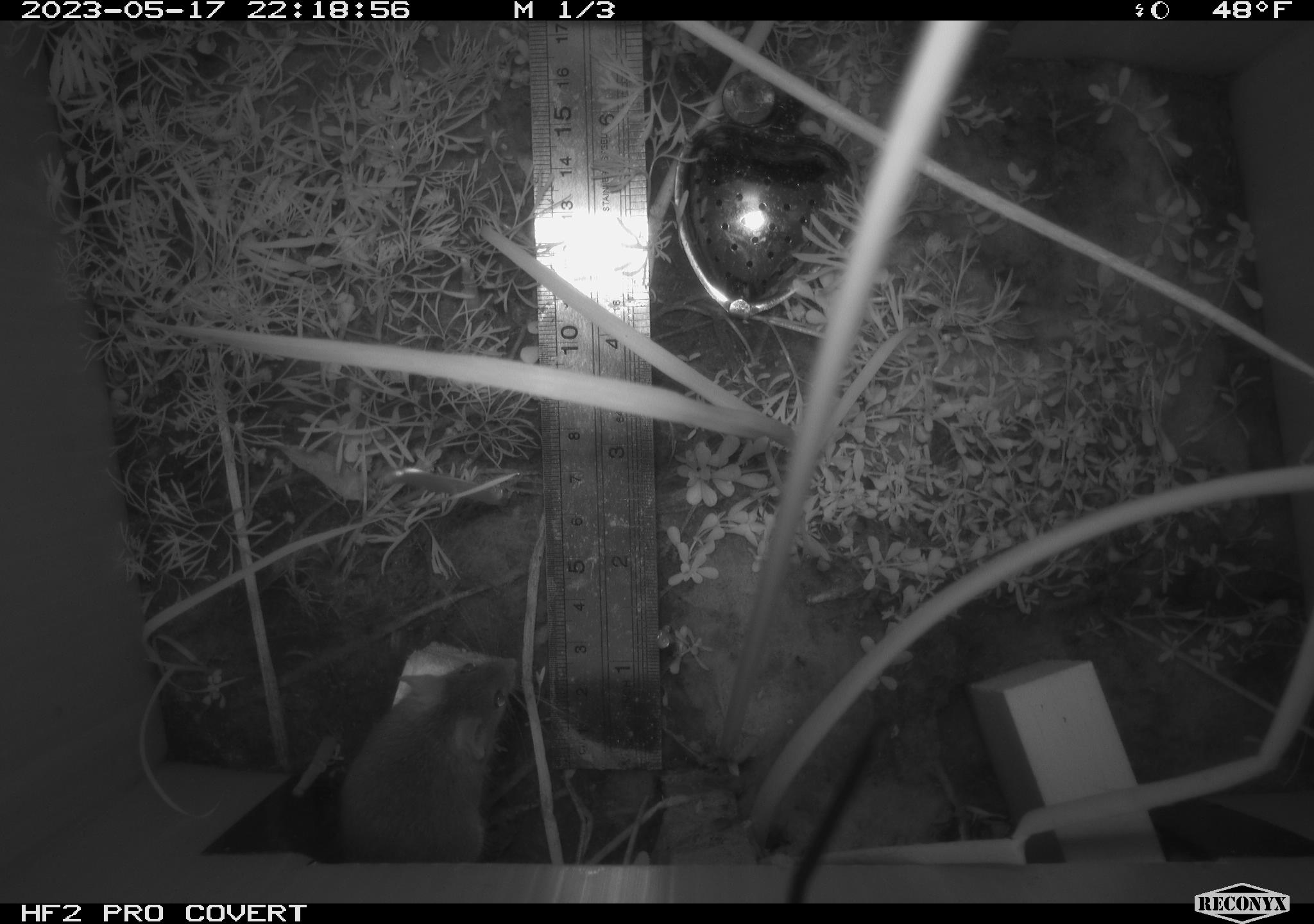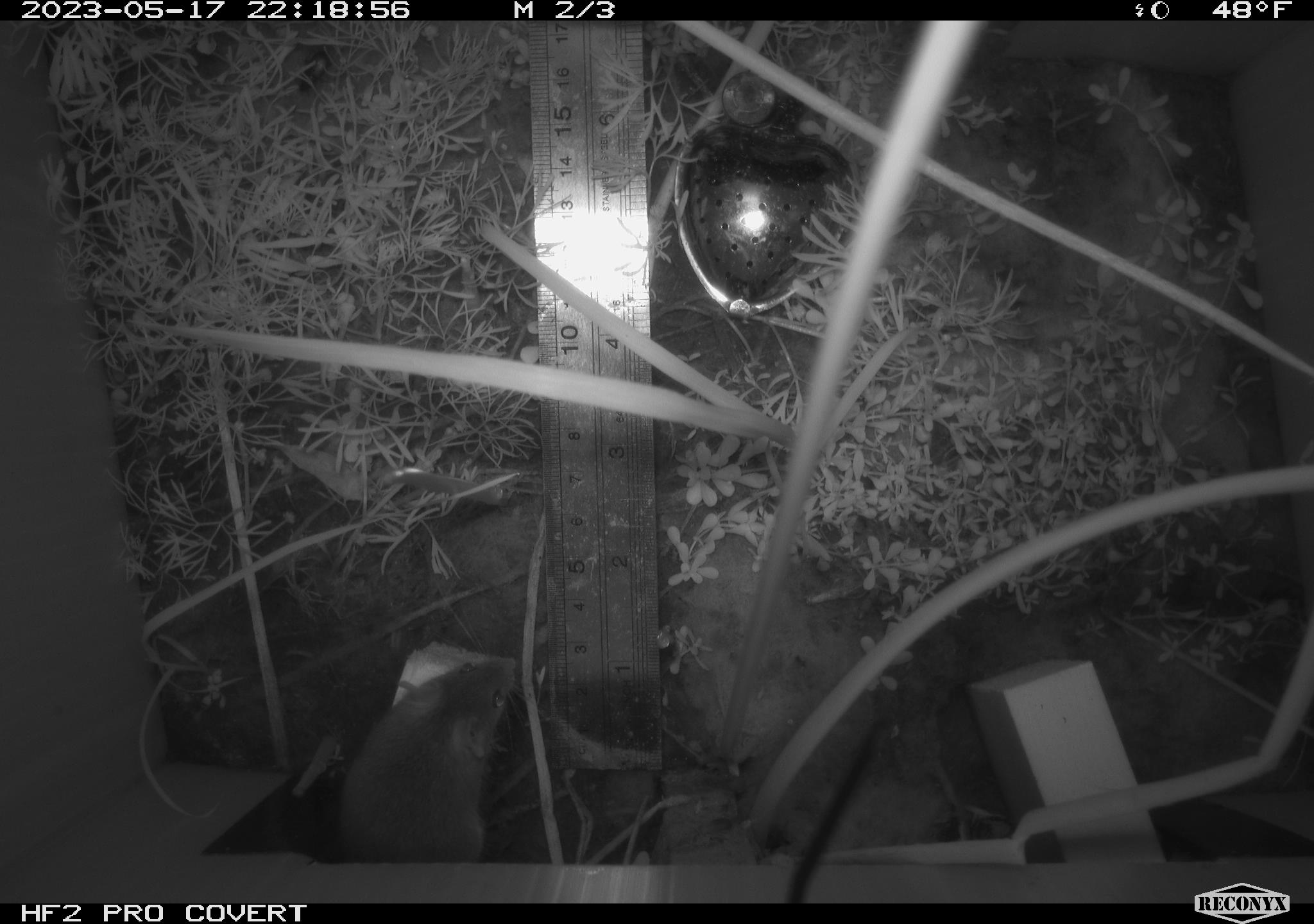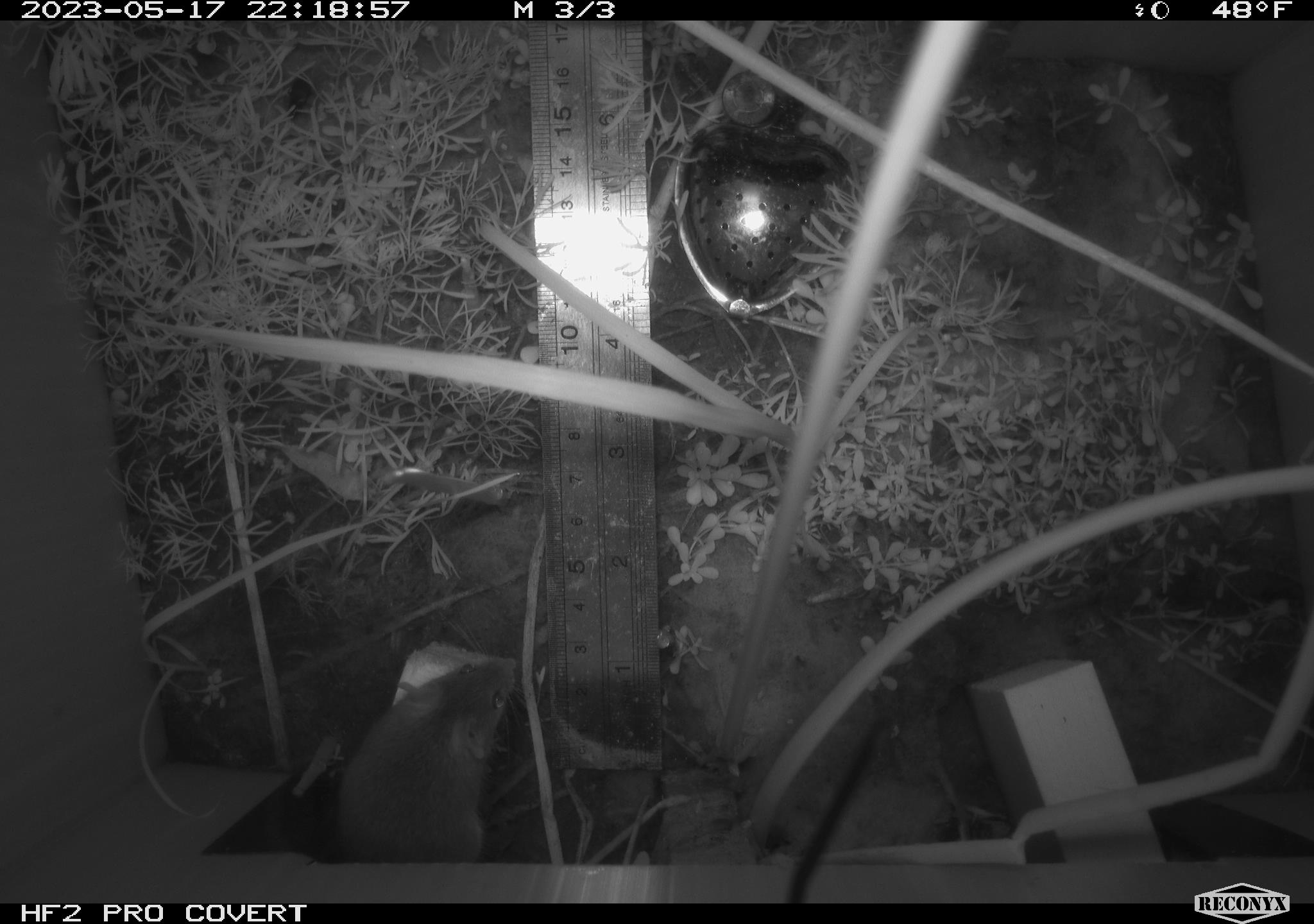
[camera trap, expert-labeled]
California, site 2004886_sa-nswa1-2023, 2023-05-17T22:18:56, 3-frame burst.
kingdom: Animalia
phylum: Chordata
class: Mammalia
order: Rodentia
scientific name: Rodentia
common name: mouse species